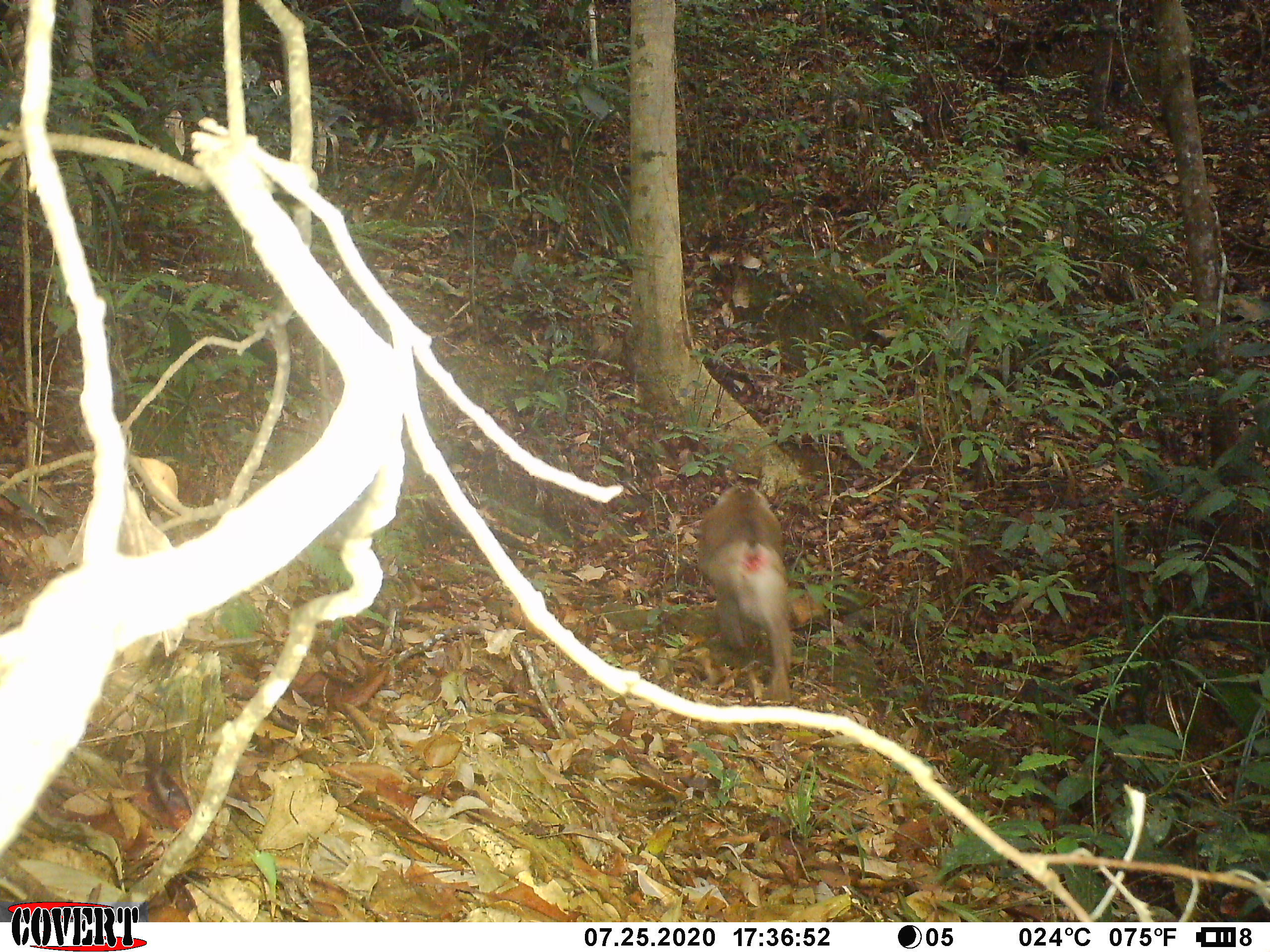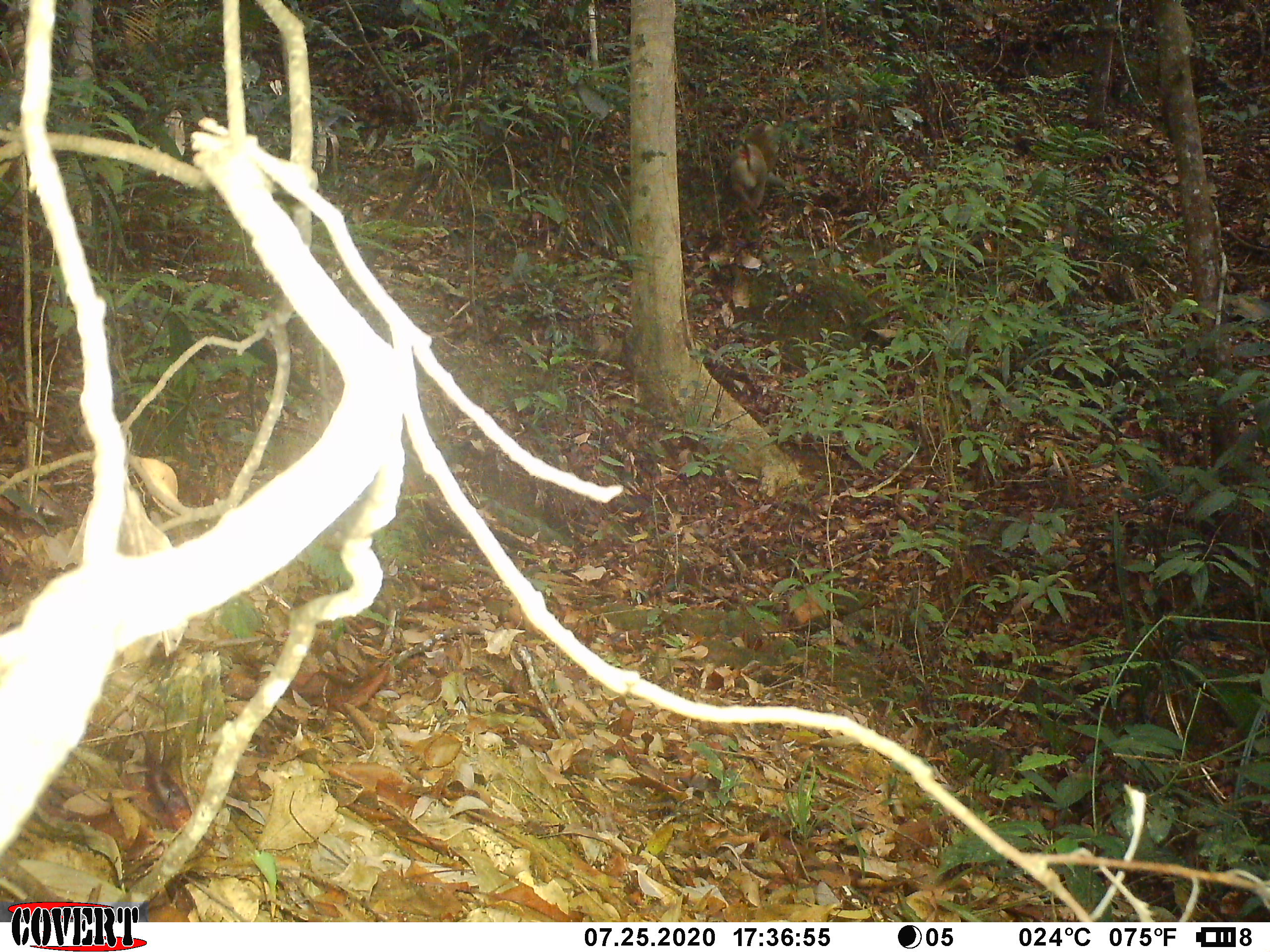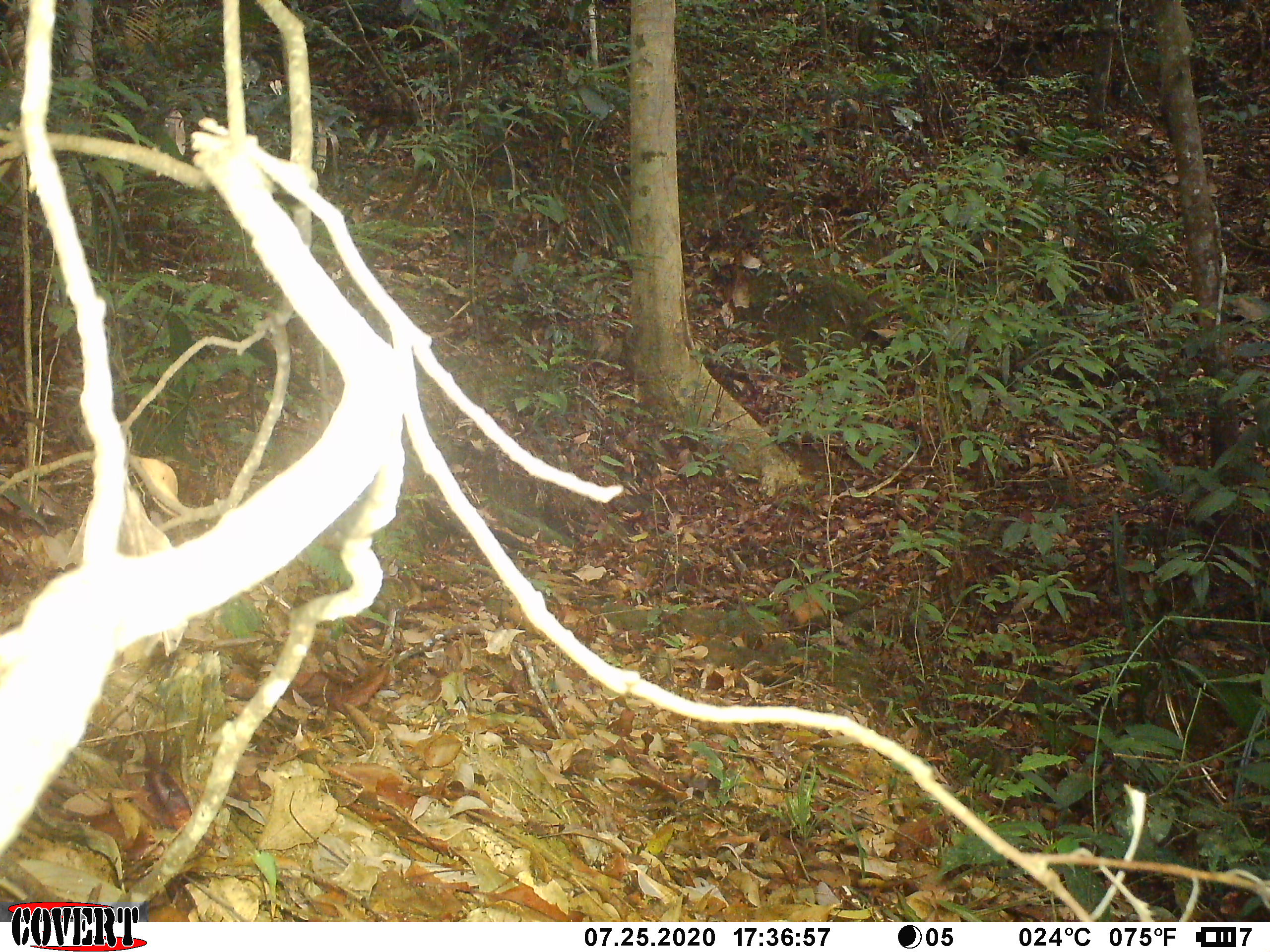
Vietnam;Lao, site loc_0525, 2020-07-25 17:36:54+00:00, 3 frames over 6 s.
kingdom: Animalia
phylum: Chordata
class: Mammalia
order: Primates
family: Cercopithecidae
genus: Macaca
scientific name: Macaca nemestrina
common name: pig-tailed macaque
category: pig tailed macaque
Pig tailed macaque (pig-tailed macaque) (Macaca nemestrina). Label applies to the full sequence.